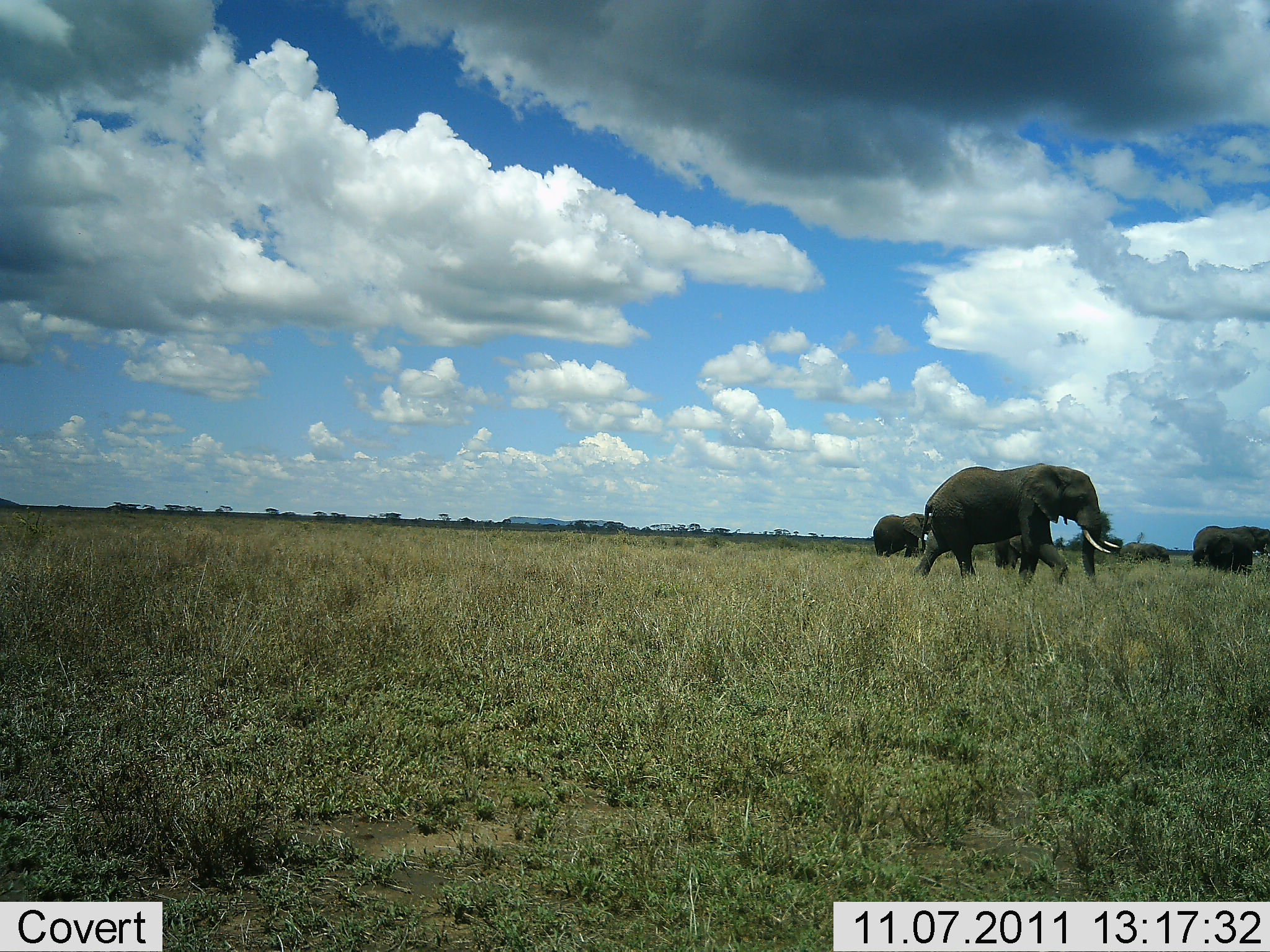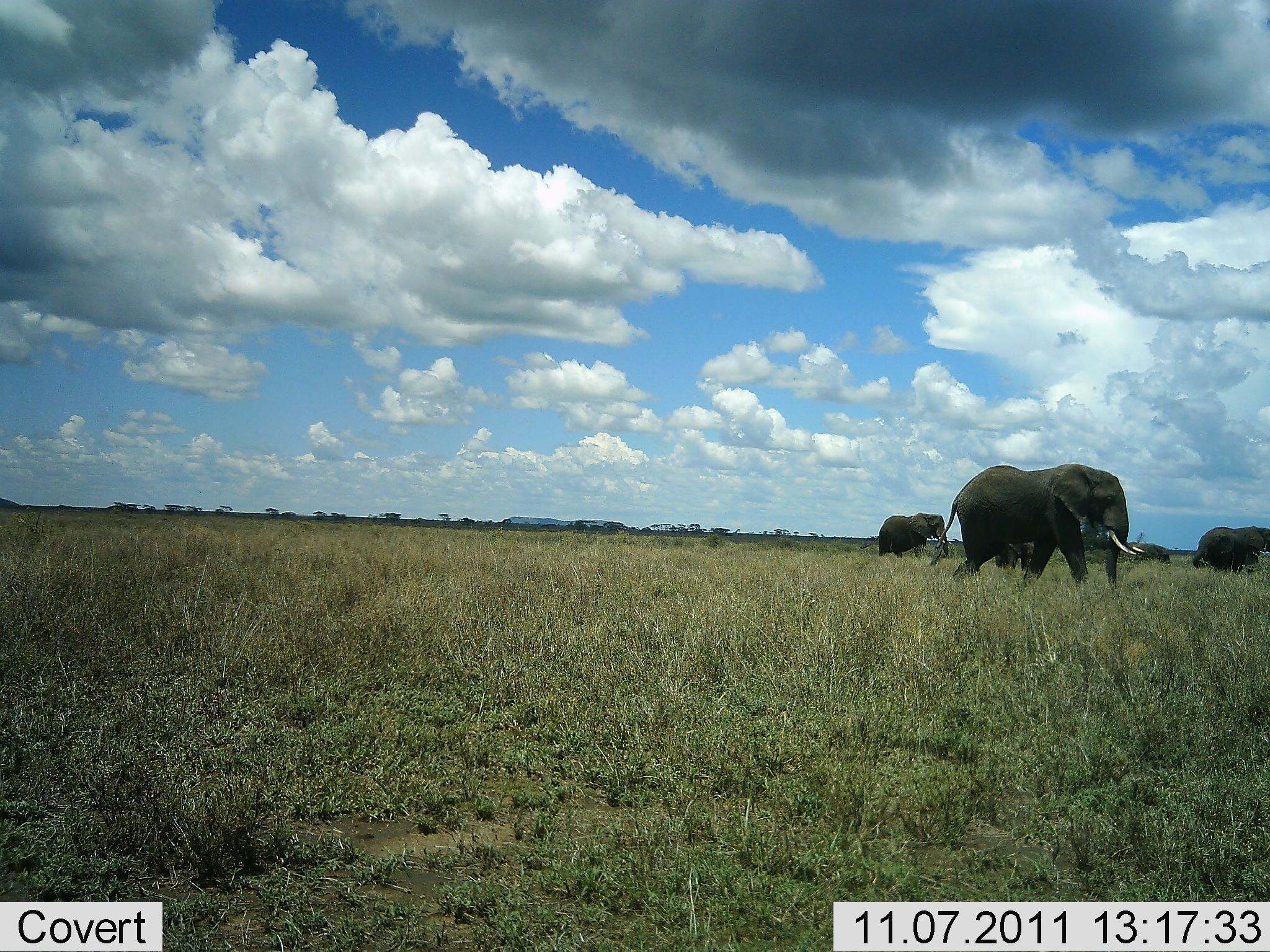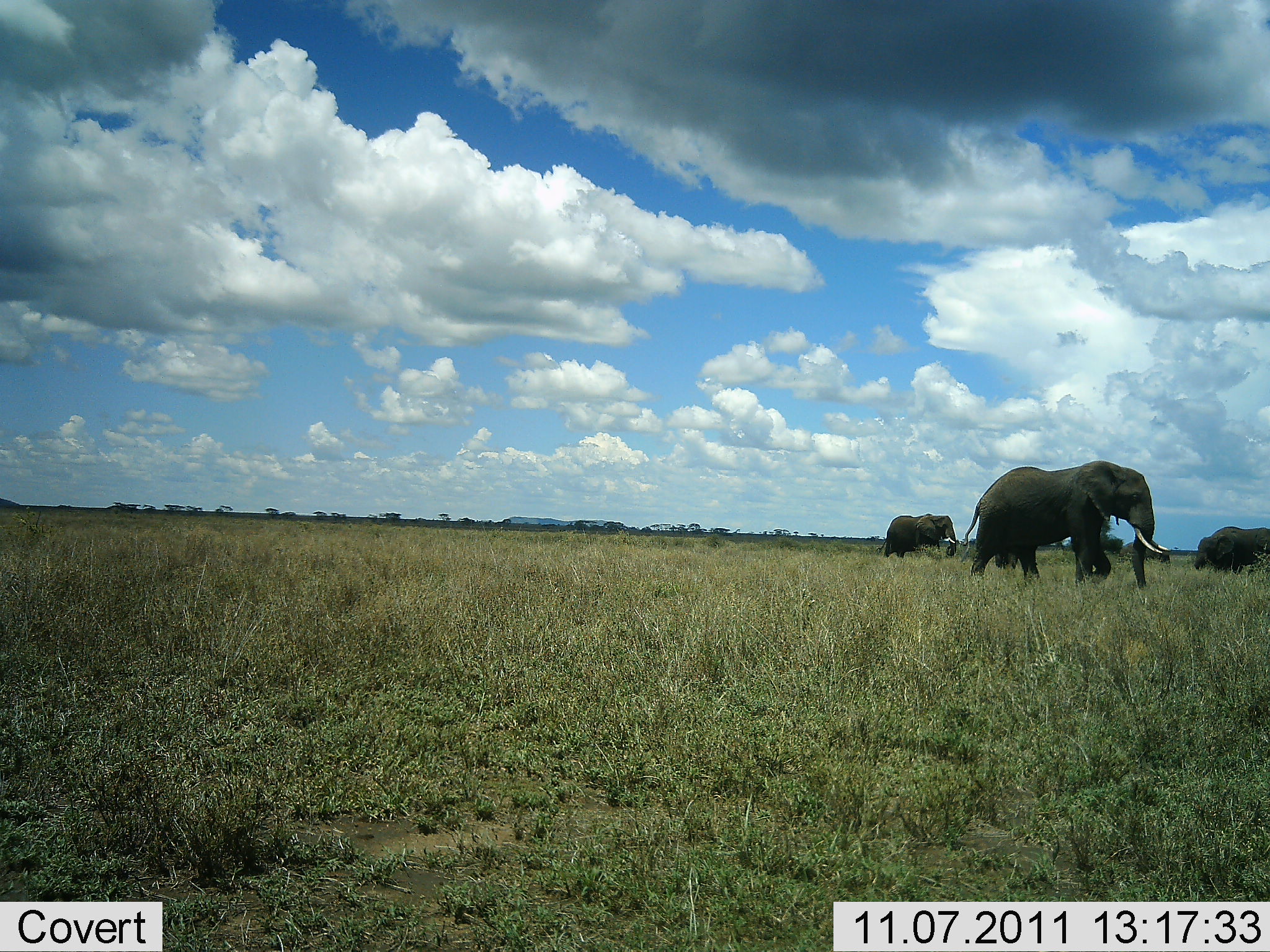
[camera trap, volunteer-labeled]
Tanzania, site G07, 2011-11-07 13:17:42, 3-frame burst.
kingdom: Animalia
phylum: Chordata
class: Mammalia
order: Proboscidea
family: Elephantidae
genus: Loxodonta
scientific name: Loxodonta africana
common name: african bush elephant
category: elephant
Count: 4.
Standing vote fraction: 12%.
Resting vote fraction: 0%.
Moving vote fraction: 100%.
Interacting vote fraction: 0%.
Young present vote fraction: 19%.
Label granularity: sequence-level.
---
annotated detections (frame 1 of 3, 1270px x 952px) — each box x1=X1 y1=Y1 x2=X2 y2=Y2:
animal: x1=912 y1=462 x2=1120 y2=588; x1=1190 y1=526 x2=1256 y2=576; x1=1196 y1=523 x2=1269 y2=563; x1=872 y1=513 x2=934 y2=559; x1=1119 y1=542 x2=1172 y2=567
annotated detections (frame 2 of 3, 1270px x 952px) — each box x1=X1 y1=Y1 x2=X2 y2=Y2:
animal: x1=934 y1=463 x2=1145 y2=593; x1=859 y1=512 x2=949 y2=559; x1=1191 y1=526 x2=1240 y2=572; x1=1236 y1=524 x2=1270 y2=574; x1=1118 y1=540 x2=1172 y2=567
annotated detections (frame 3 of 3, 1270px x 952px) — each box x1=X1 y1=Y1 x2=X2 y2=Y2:
animal: x1=964 y1=460 x2=1171 y2=595; x1=874 y1=512 x2=964 y2=563; x1=1192 y1=526 x2=1270 y2=578; x1=1120 y1=536 x2=1170 y2=567